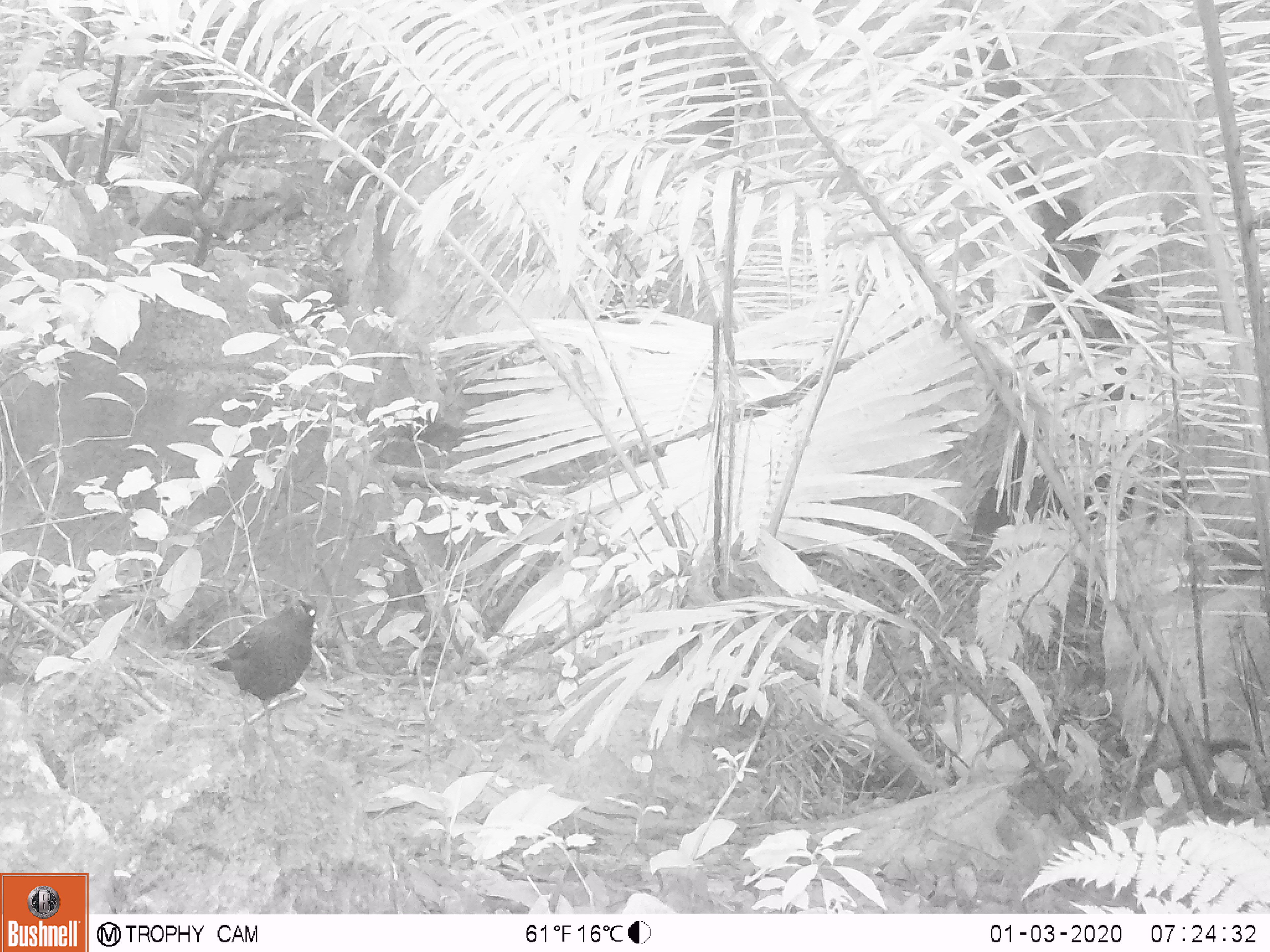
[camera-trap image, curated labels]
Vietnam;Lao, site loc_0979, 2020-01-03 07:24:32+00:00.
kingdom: Animalia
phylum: Chordata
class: Aves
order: Passeriformes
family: Muscicapidae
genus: Myophonus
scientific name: Myophonus caeruleus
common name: blue whistling thrush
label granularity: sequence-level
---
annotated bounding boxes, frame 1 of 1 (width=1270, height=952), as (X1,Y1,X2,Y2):
blue whistling thrush: (208,594,319,743)